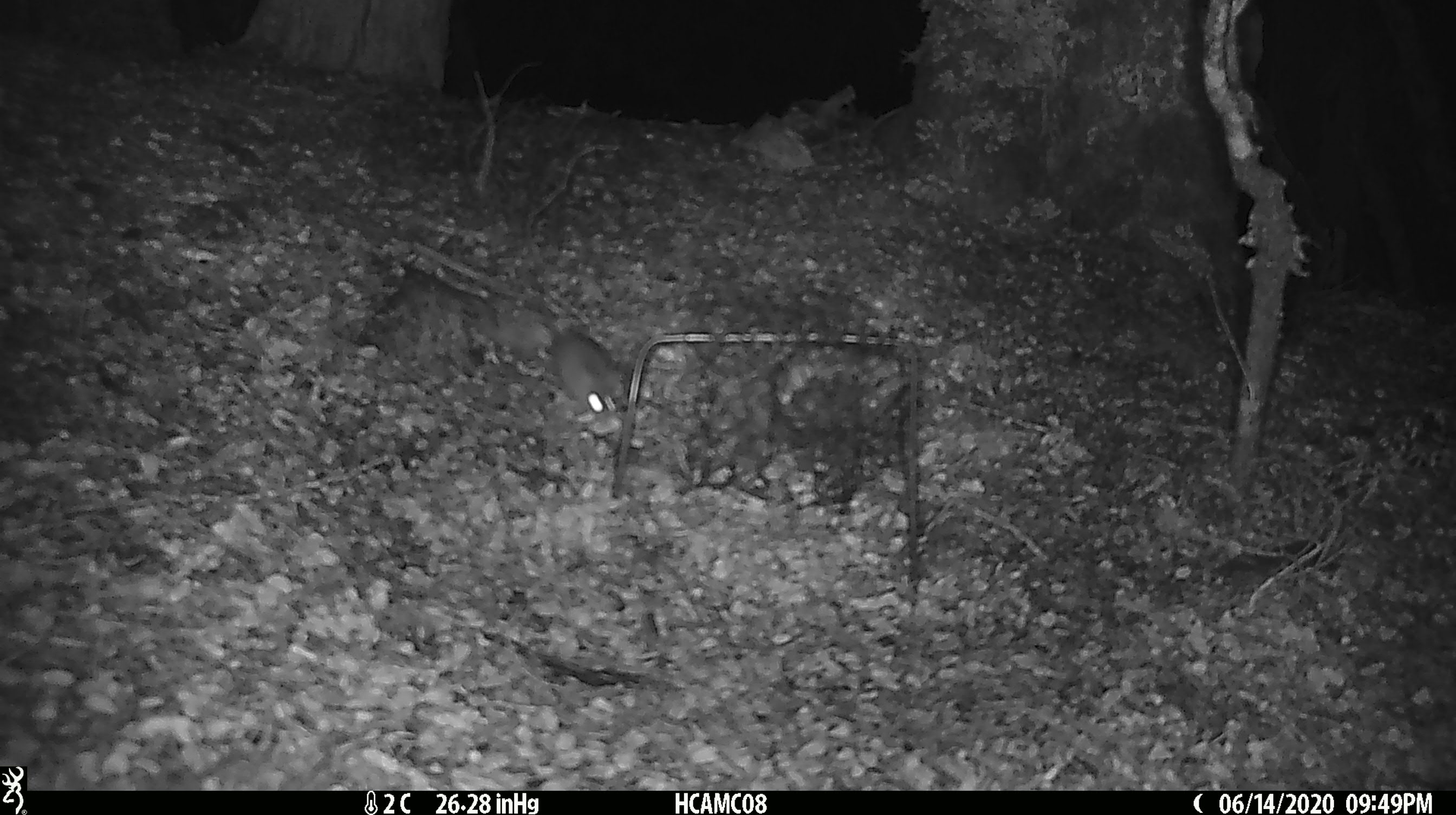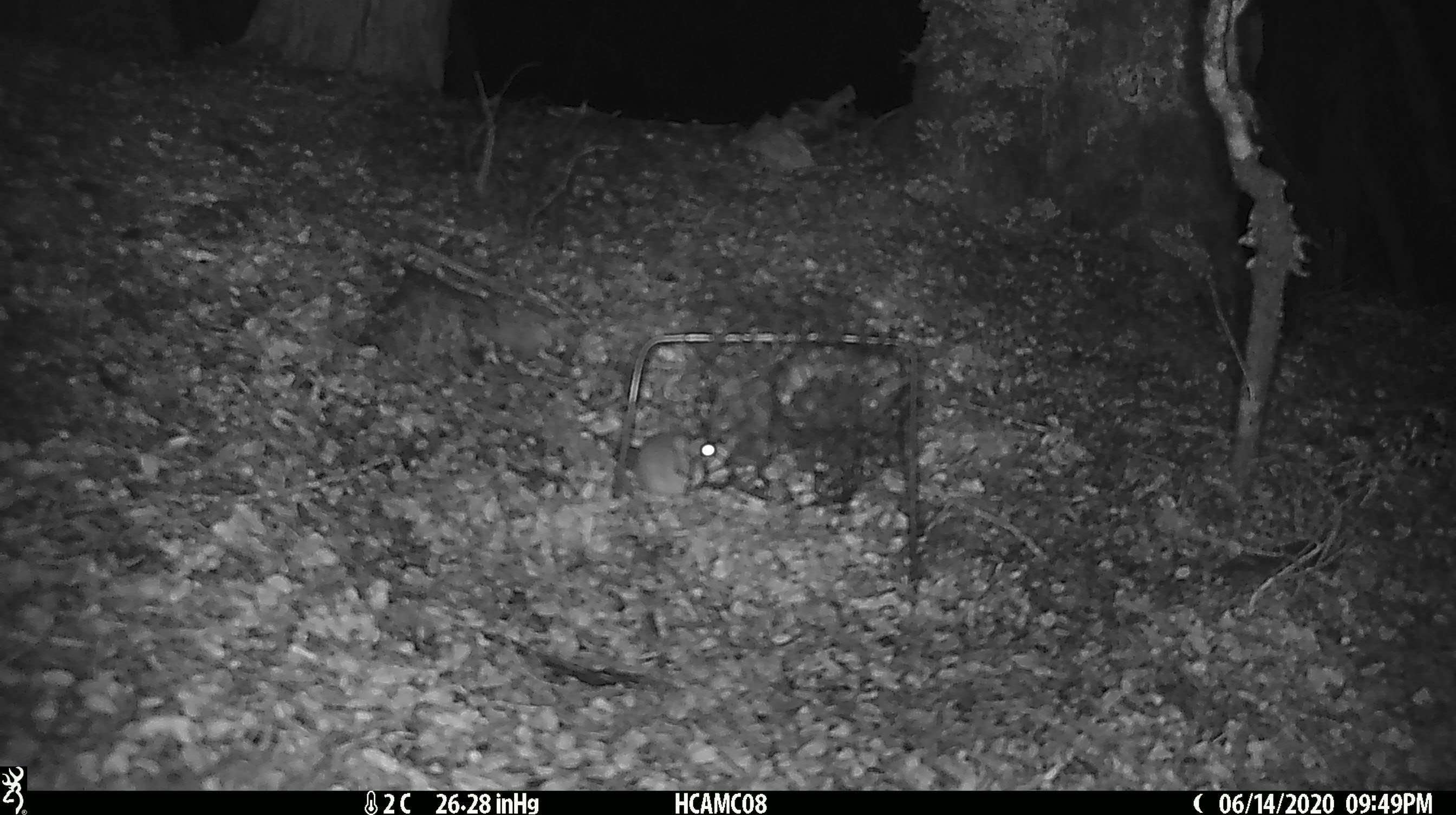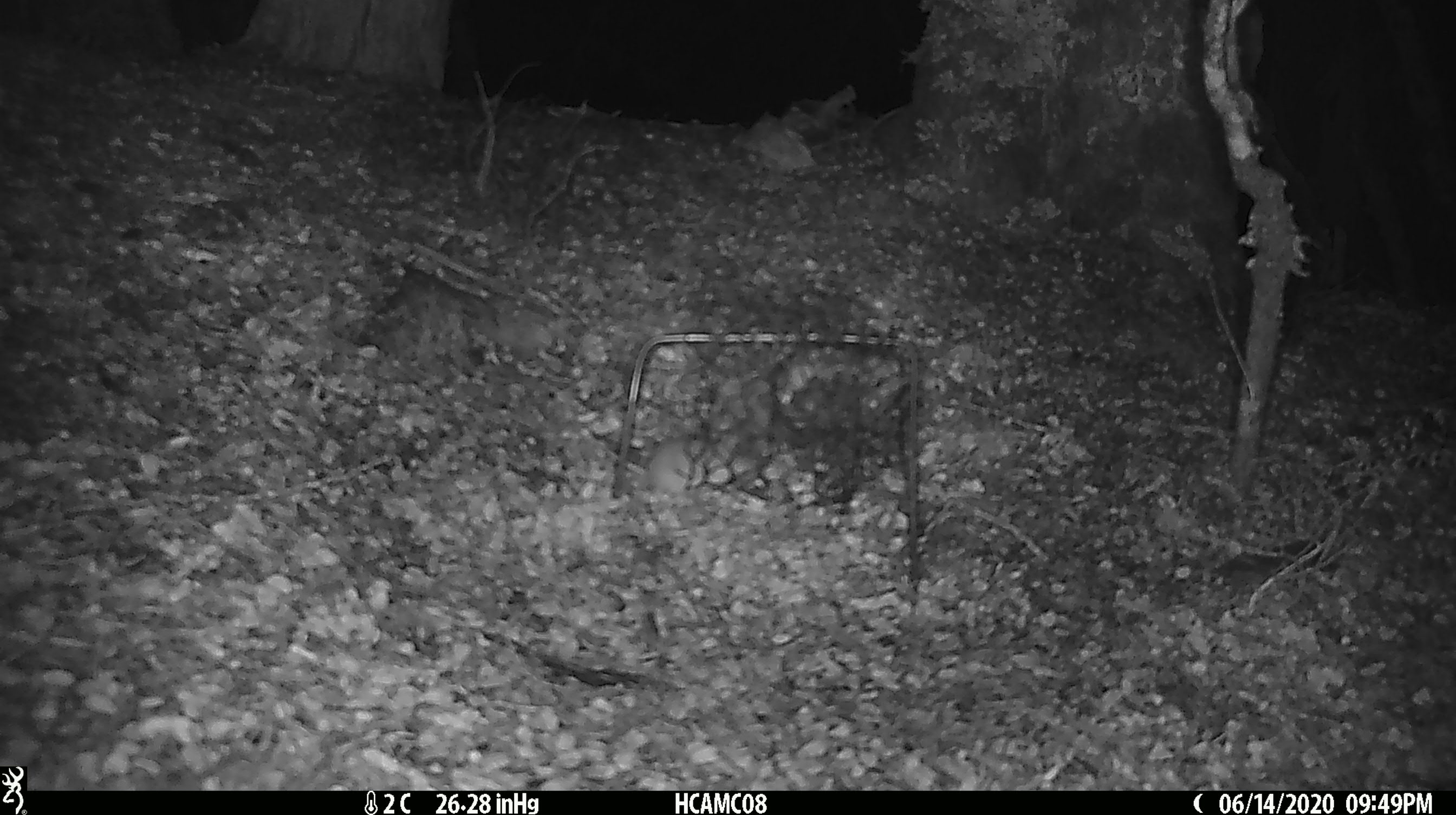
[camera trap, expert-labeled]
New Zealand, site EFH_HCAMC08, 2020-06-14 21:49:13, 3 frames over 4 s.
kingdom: Animalia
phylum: Chordata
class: Mammalia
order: Rodentia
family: Muridae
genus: Mus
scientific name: Mus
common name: mouse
Mouse (Mus).